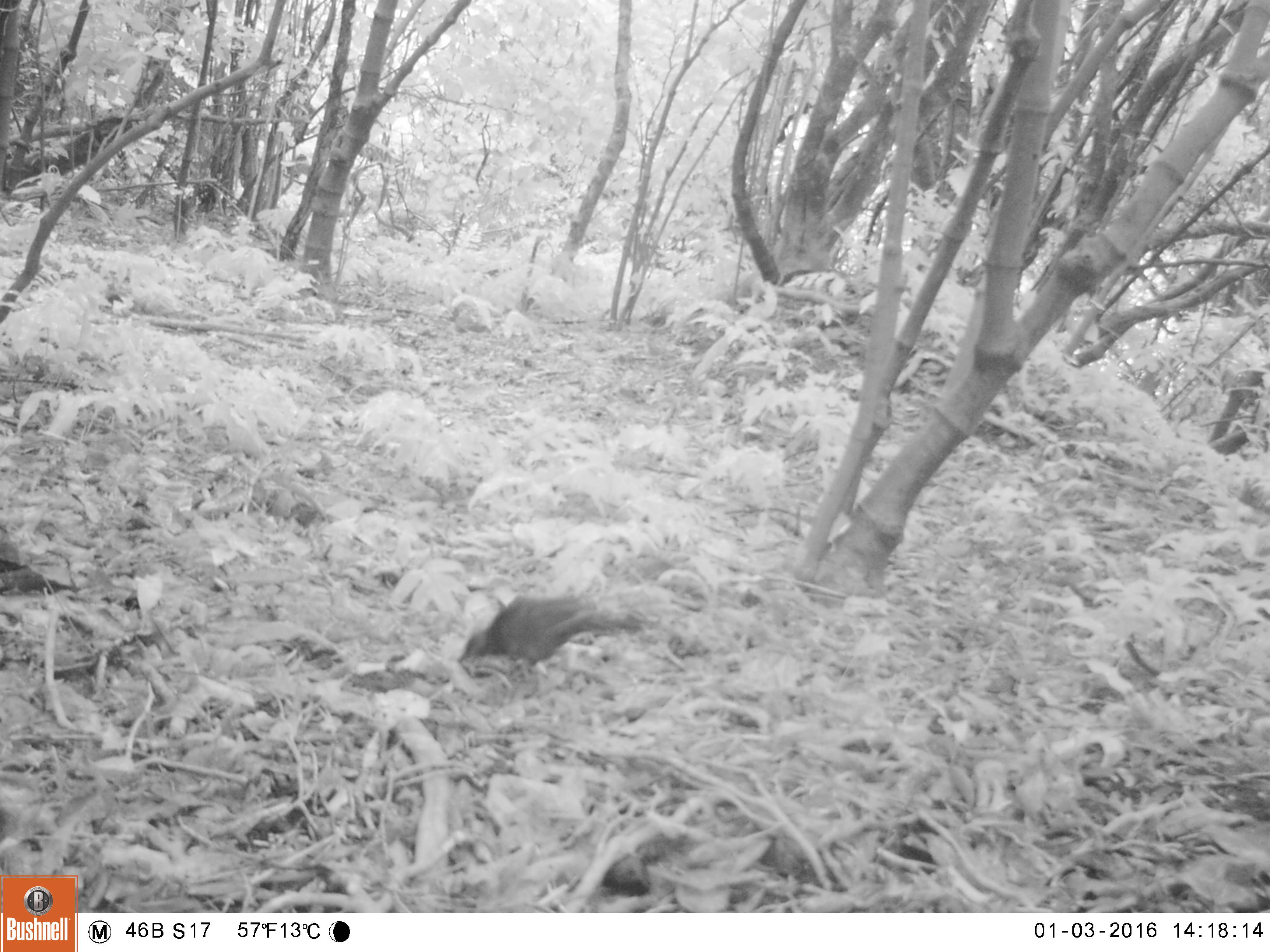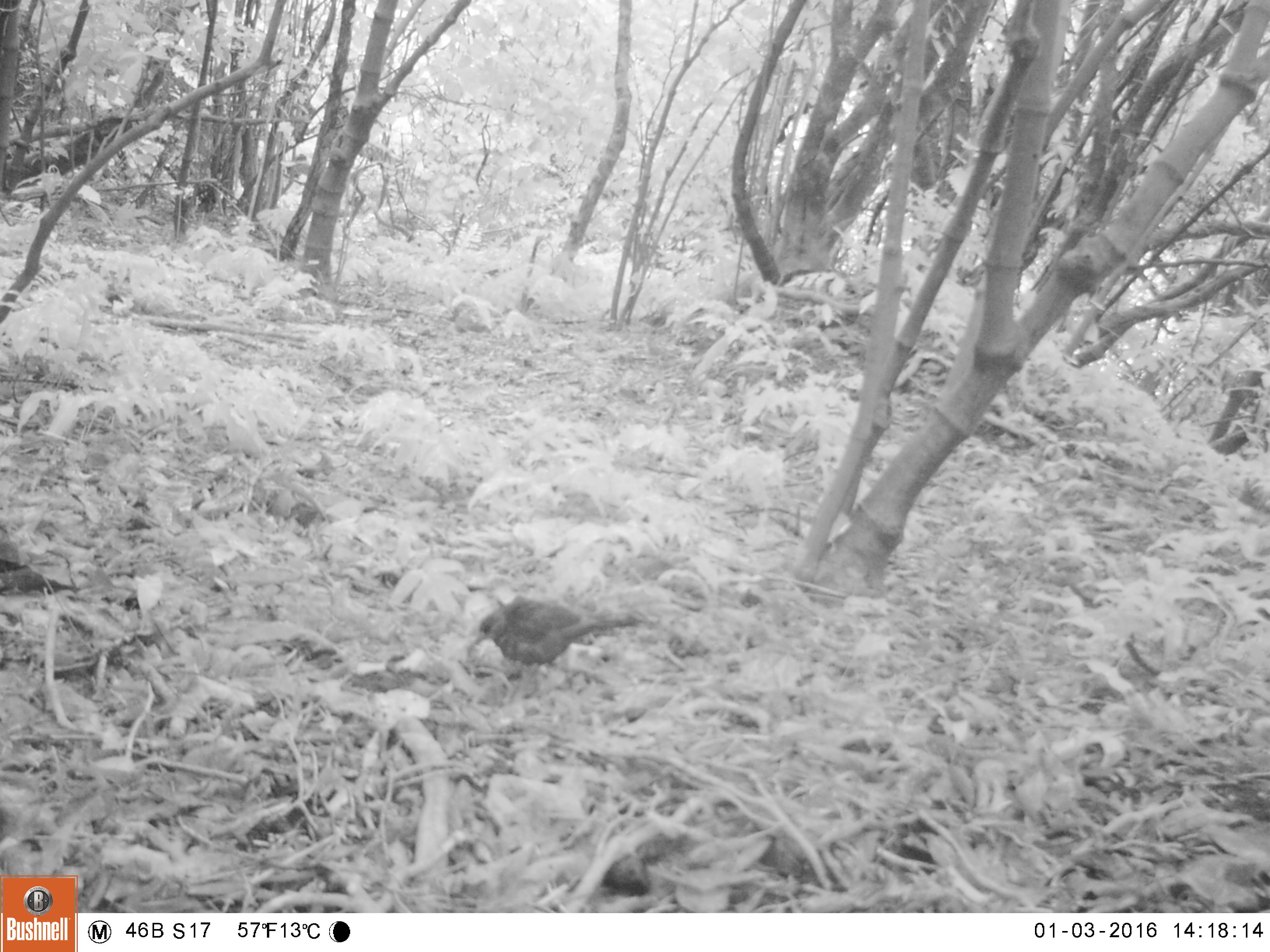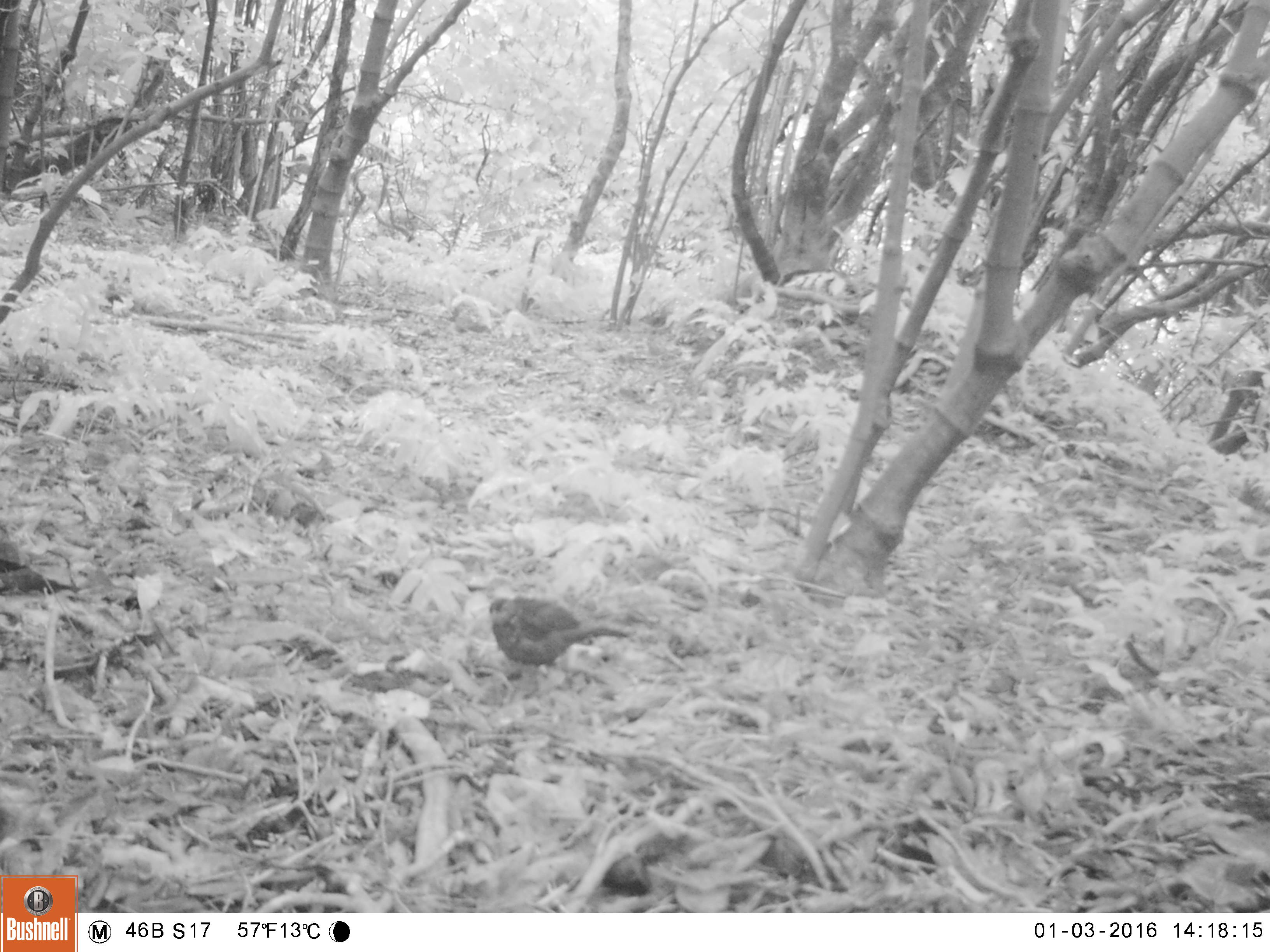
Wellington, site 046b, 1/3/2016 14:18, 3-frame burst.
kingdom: Animalia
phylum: Chordata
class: Aves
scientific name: Aves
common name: bird